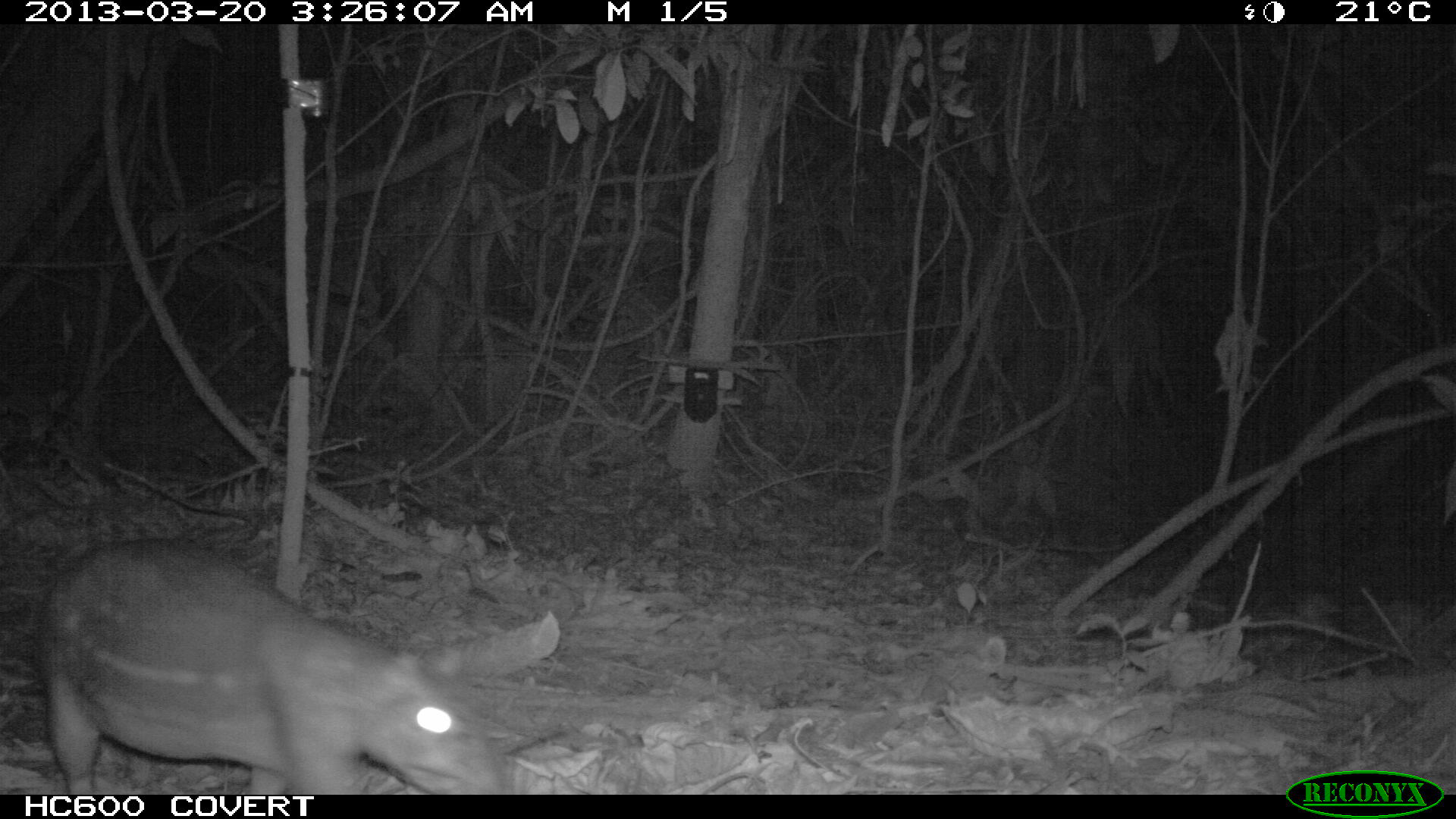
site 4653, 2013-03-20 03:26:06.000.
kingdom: Animalia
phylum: Chordata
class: Mammalia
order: Rodentia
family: Cuniculidae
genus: Cuniculus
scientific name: Cuniculus paca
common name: spotted paca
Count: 1.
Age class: adult.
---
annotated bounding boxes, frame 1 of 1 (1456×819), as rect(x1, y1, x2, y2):
cuniculus paca: rect(41, 533, 508, 795)